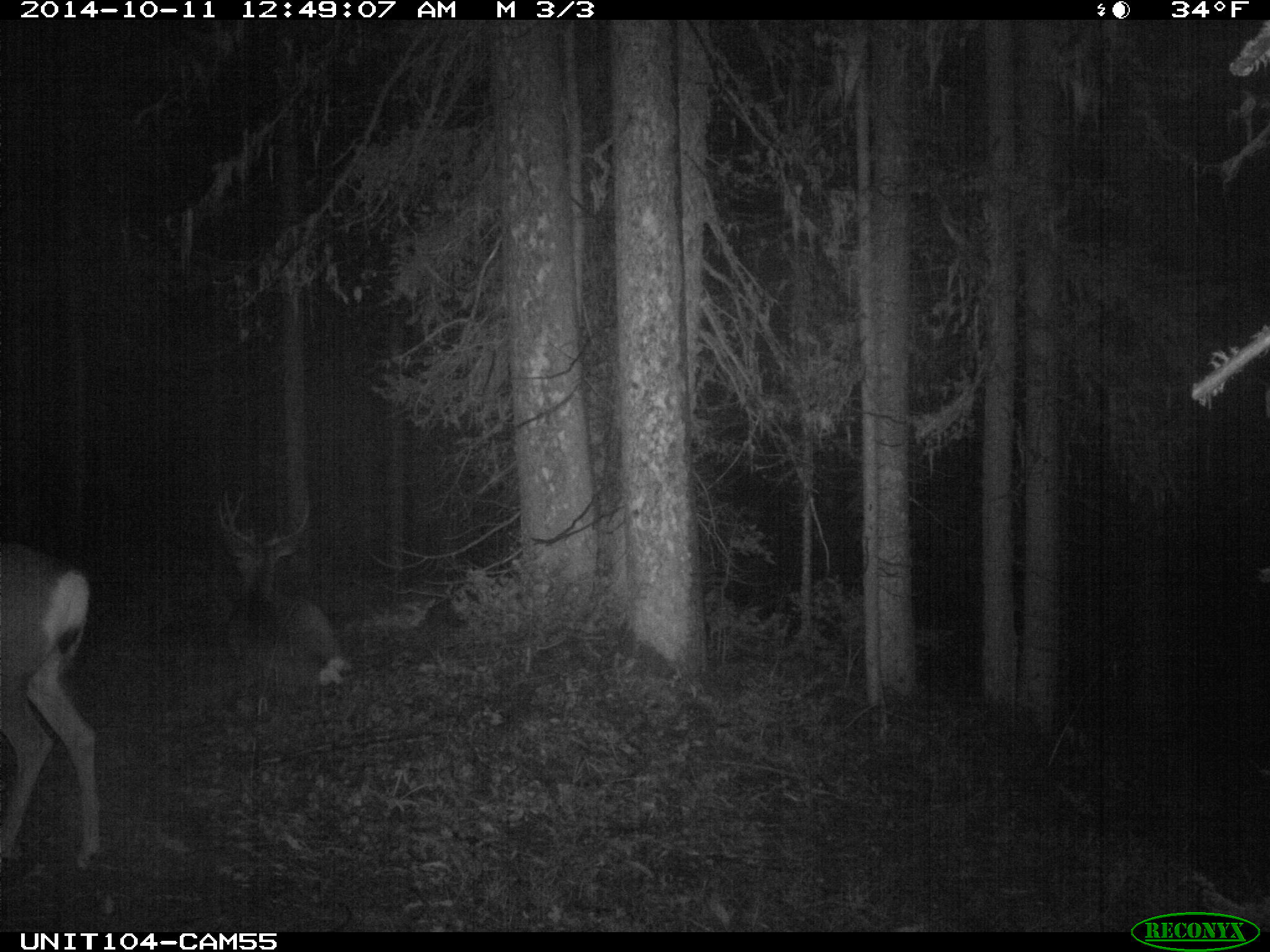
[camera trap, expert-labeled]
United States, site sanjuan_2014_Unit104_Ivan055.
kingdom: Animalia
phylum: Chordata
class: Mammalia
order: Artiodactyla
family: Cervidae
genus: Odocoileus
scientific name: Odocoileus hemionus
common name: mule deer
Odocoileus hemionus (mule deer).